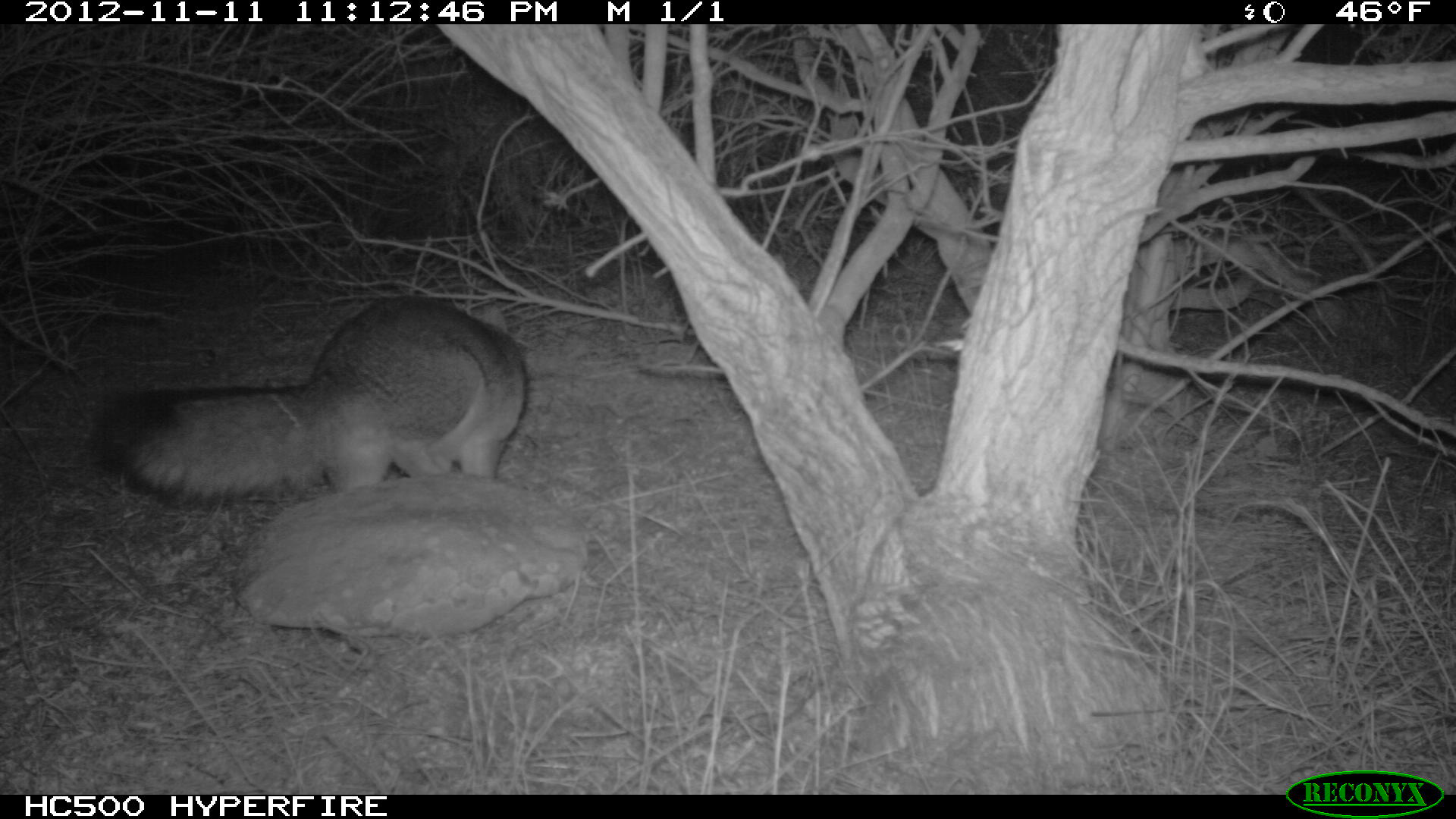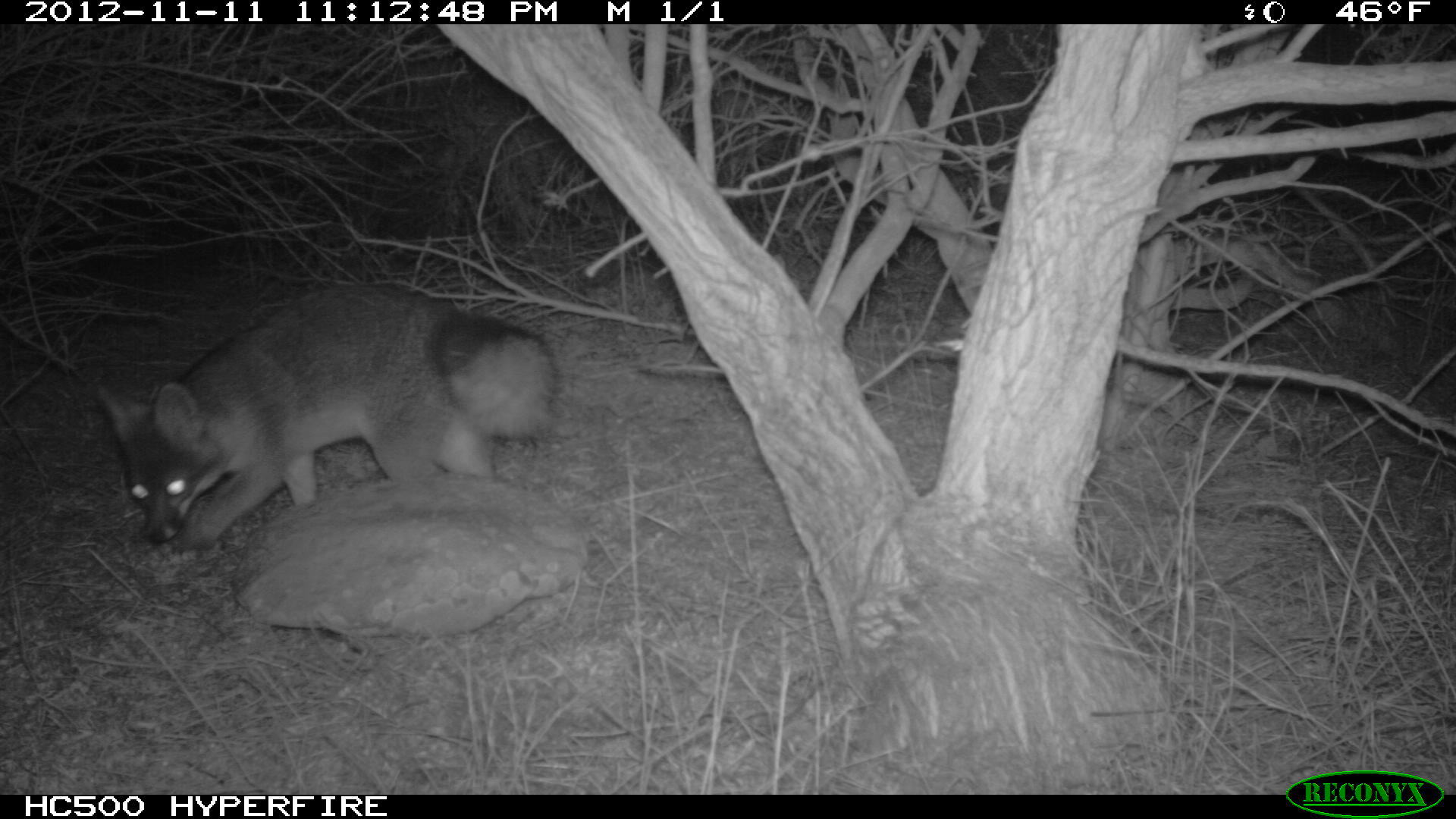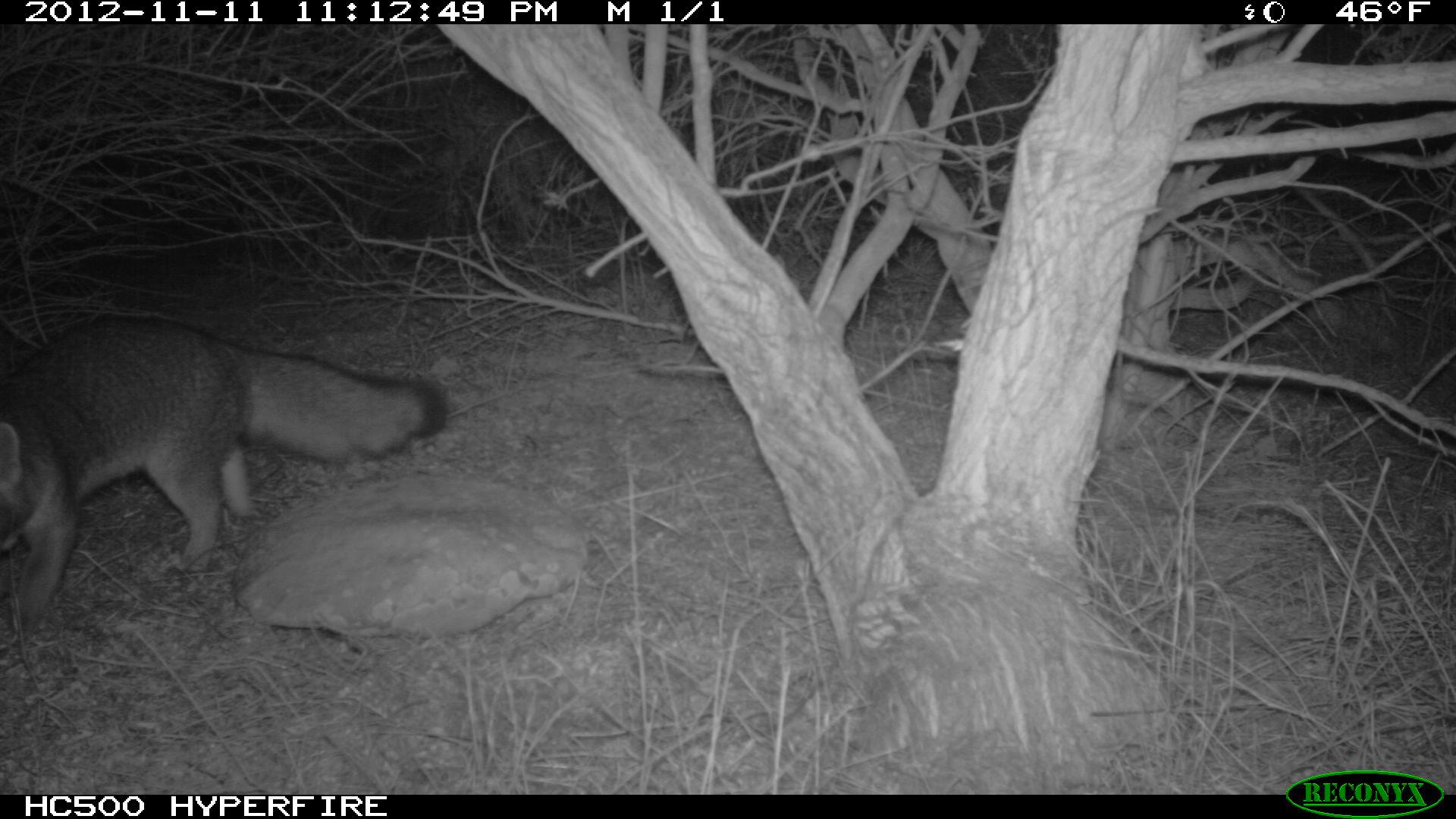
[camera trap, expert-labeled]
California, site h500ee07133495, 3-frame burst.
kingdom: Animalia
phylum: Chordata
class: Mammalia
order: Carnivora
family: Canidae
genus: Urocyon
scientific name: Urocyon littoralis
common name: island fox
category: fox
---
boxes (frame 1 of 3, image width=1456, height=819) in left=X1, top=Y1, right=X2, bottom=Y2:
fox: left=93, top=294, right=532, bottom=505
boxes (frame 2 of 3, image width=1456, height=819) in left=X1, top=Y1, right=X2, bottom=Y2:
fox: left=95, top=281, right=554, bottom=563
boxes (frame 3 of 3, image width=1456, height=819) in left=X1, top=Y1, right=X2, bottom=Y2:
fox: left=0, top=315, right=446, bottom=632